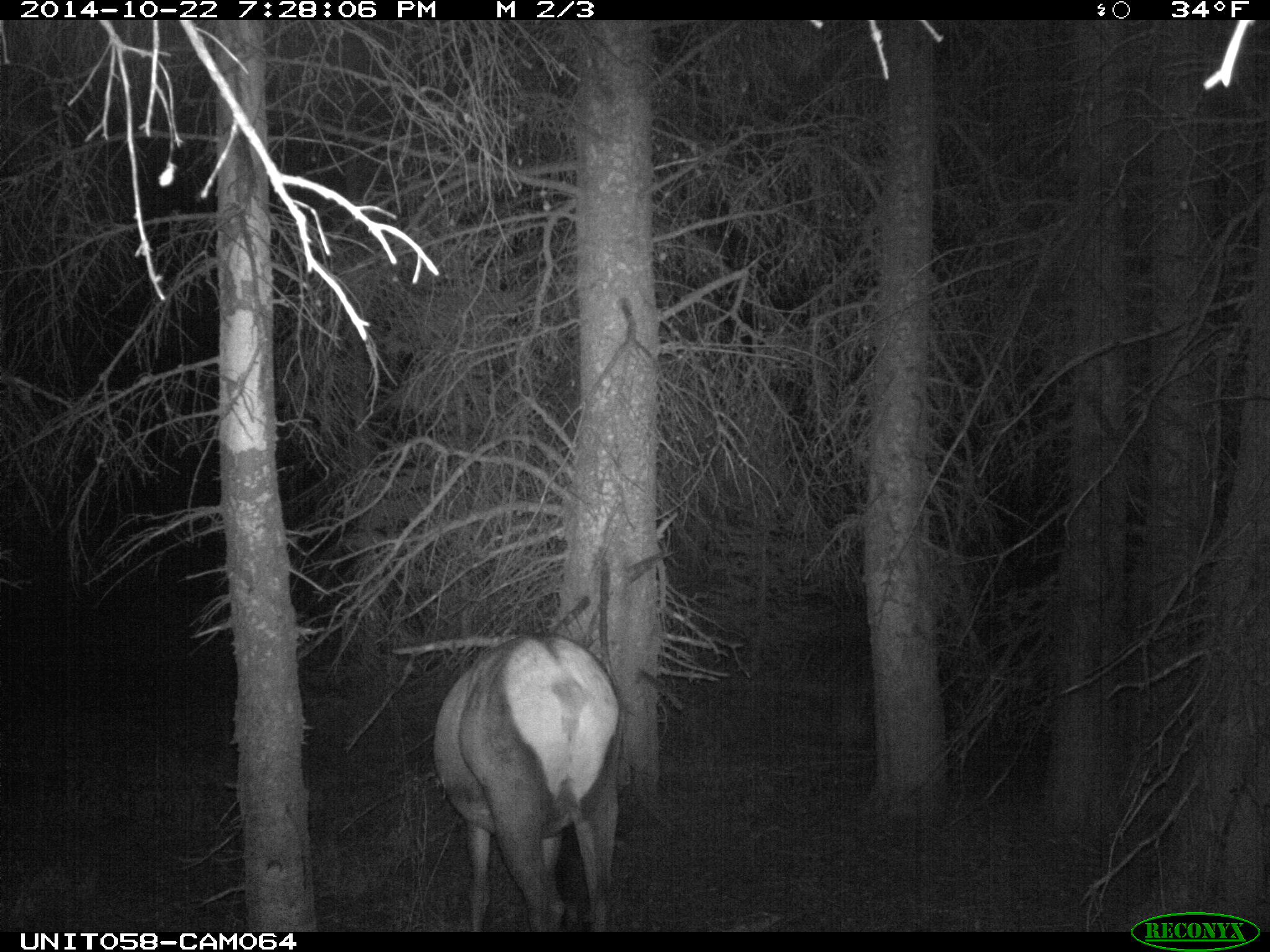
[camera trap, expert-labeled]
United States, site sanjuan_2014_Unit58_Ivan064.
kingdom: Animalia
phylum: Chordata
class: Mammalia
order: Artiodactyla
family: Cervidae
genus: Cervus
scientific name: Cervus elaphus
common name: red deer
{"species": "Cervus elaphus (red deer)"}